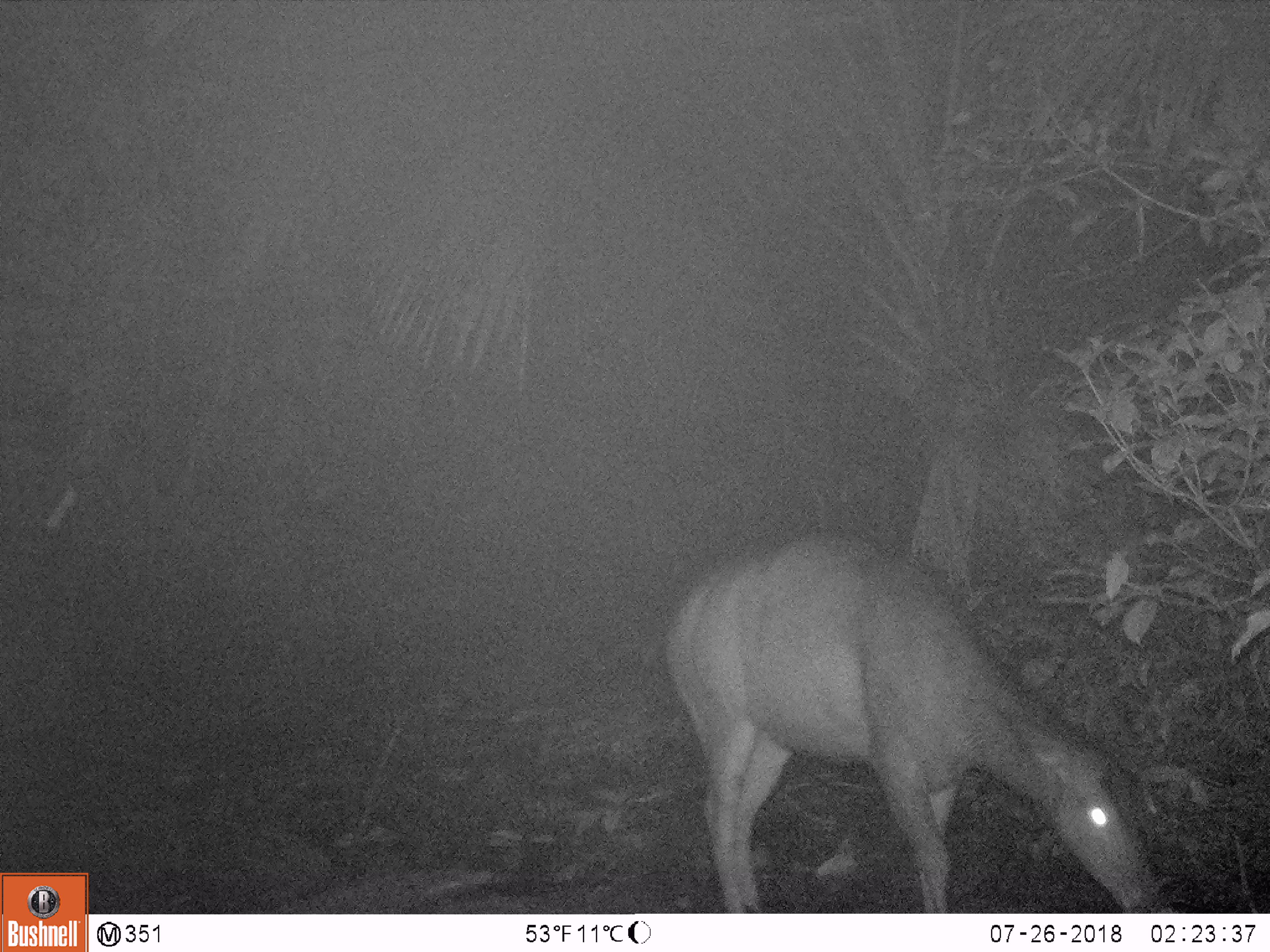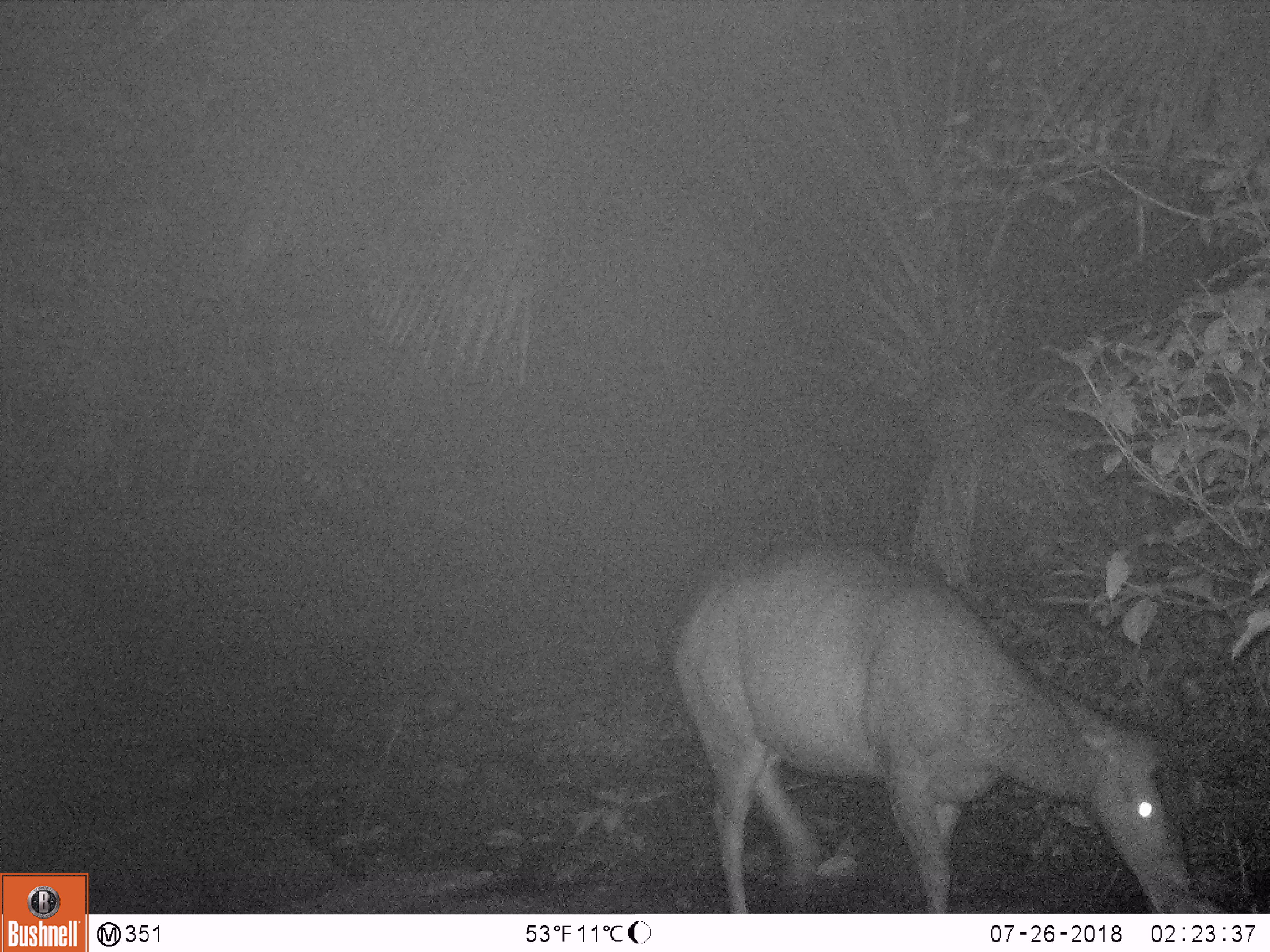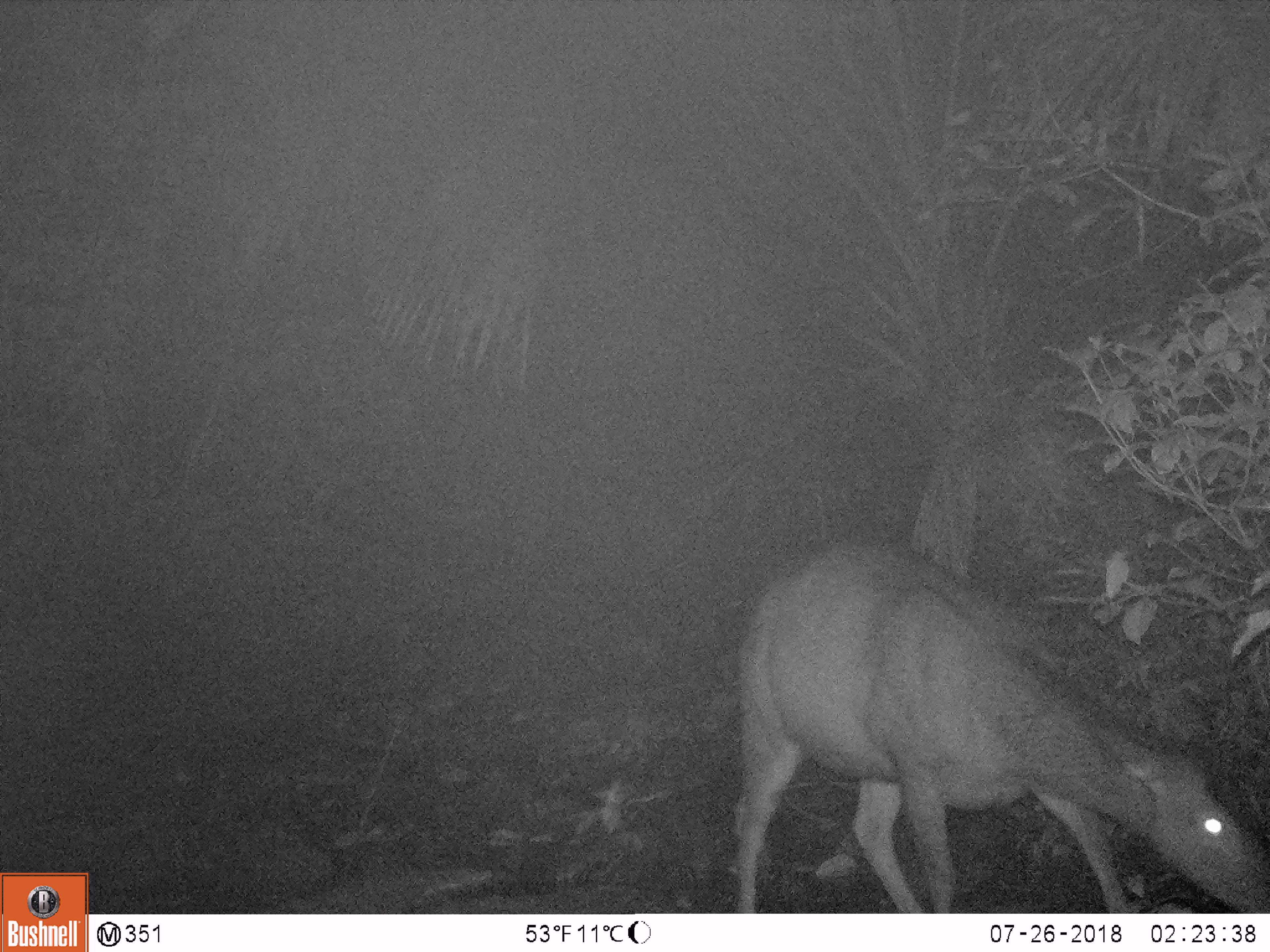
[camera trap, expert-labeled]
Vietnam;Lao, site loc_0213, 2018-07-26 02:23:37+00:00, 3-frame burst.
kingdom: Animalia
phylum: Chordata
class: Mammalia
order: Artiodactyla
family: Cervidae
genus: Rusa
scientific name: Rusa unicolor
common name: sambar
Sambar (Rusa unicolor). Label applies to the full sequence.